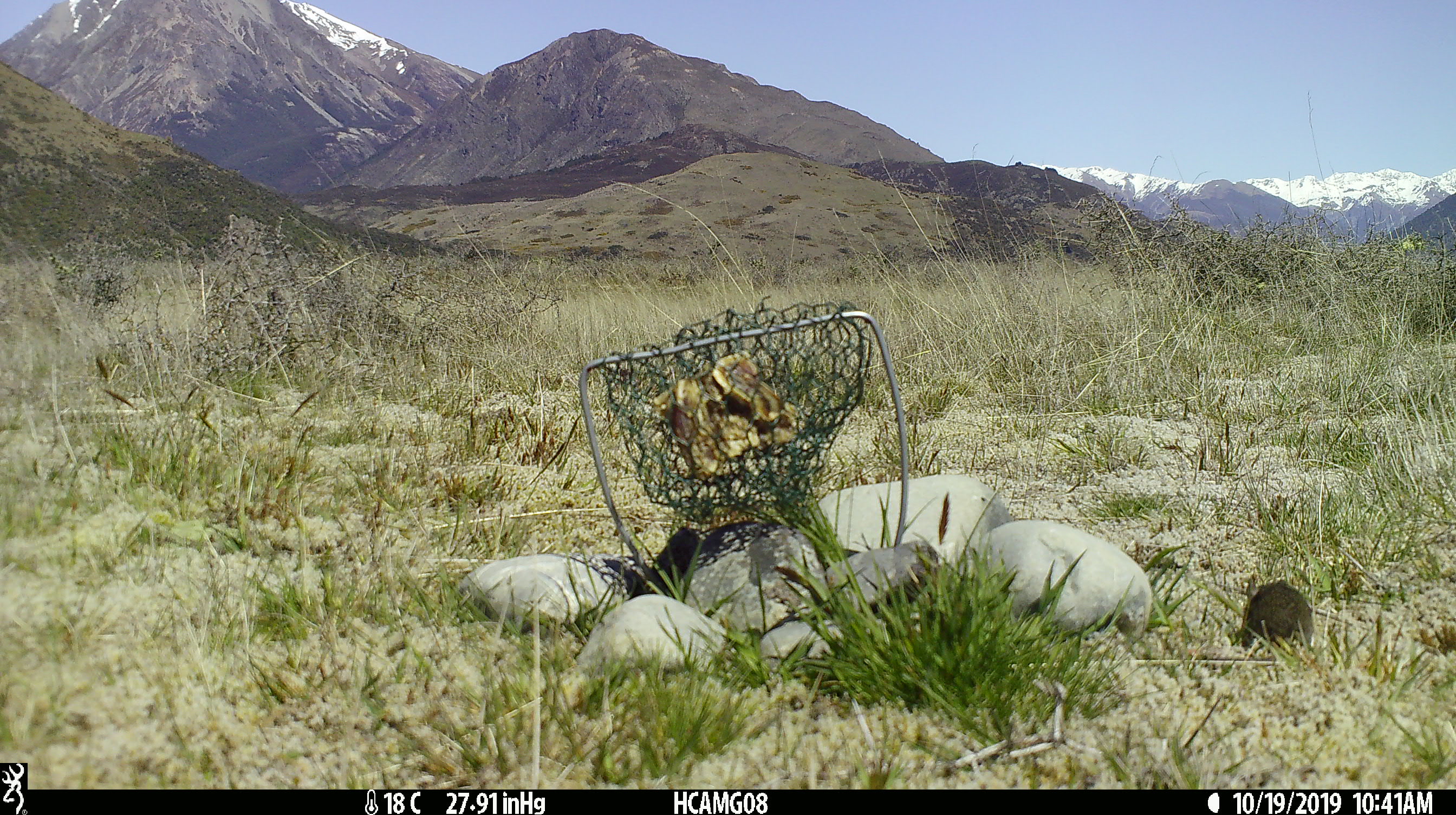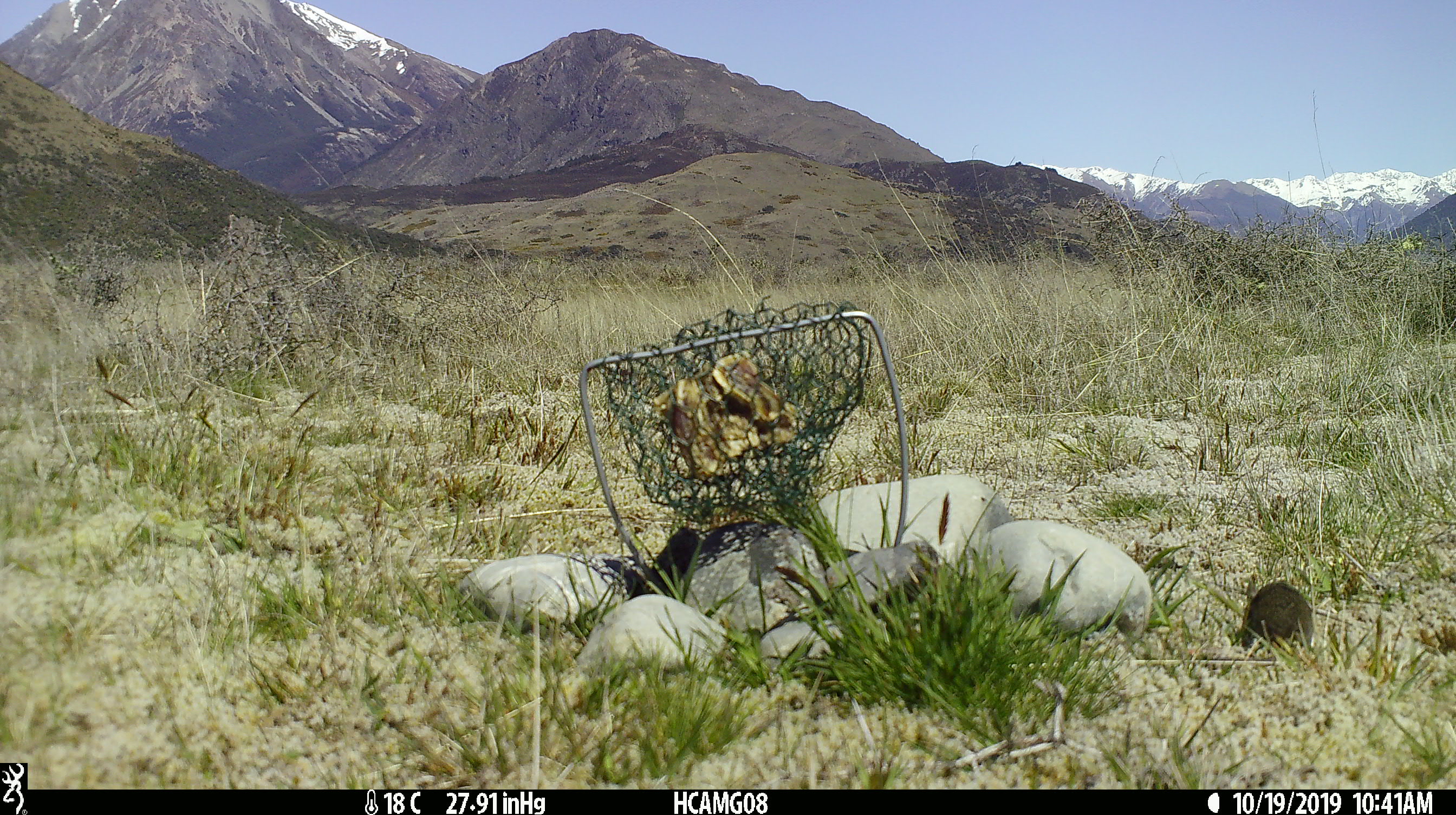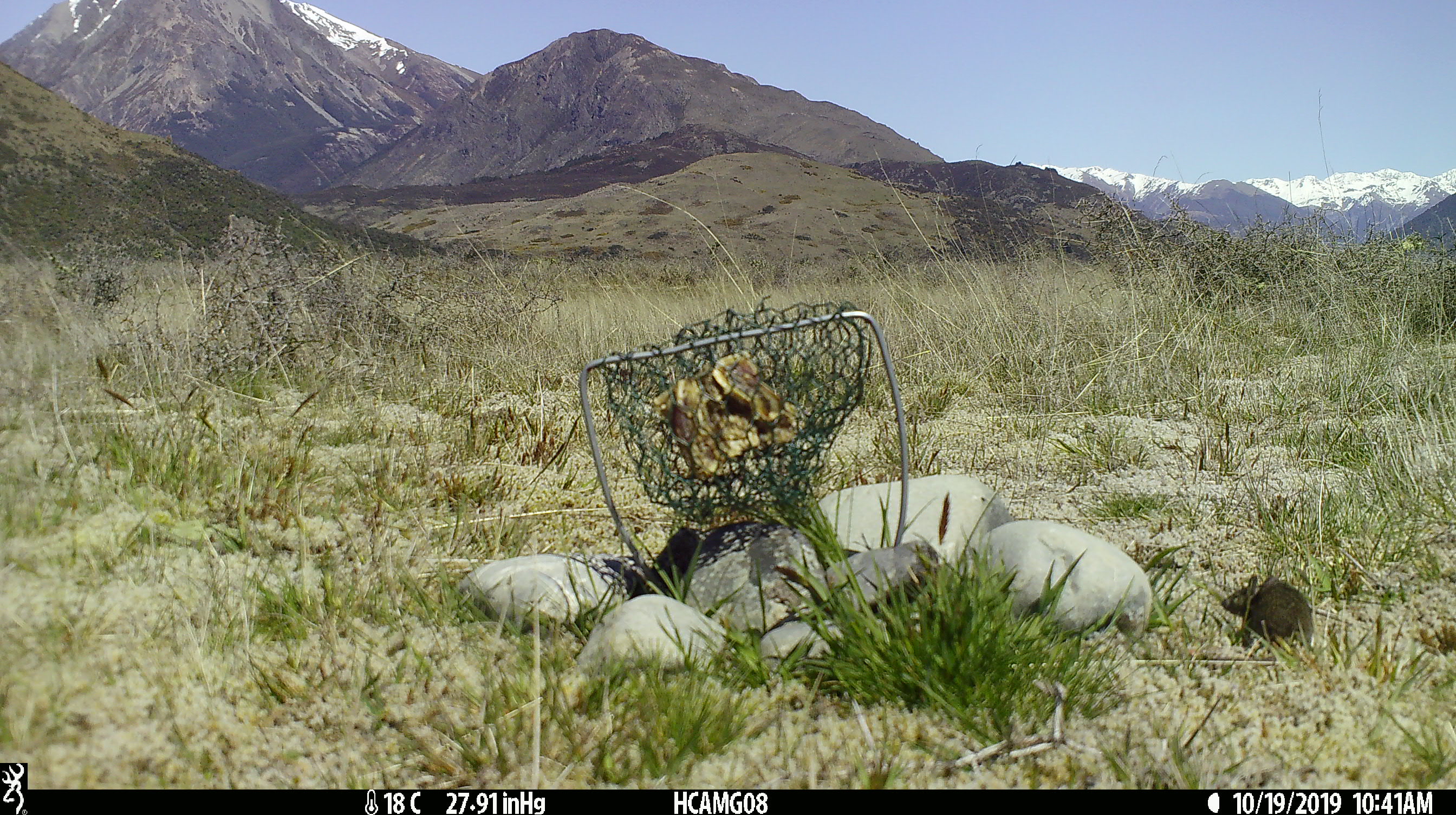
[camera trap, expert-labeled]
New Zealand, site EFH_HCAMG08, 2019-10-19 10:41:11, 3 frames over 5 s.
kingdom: Animalia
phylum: Chordata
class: Mammalia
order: Rodentia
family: Muridae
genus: Mus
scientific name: Mus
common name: mouse